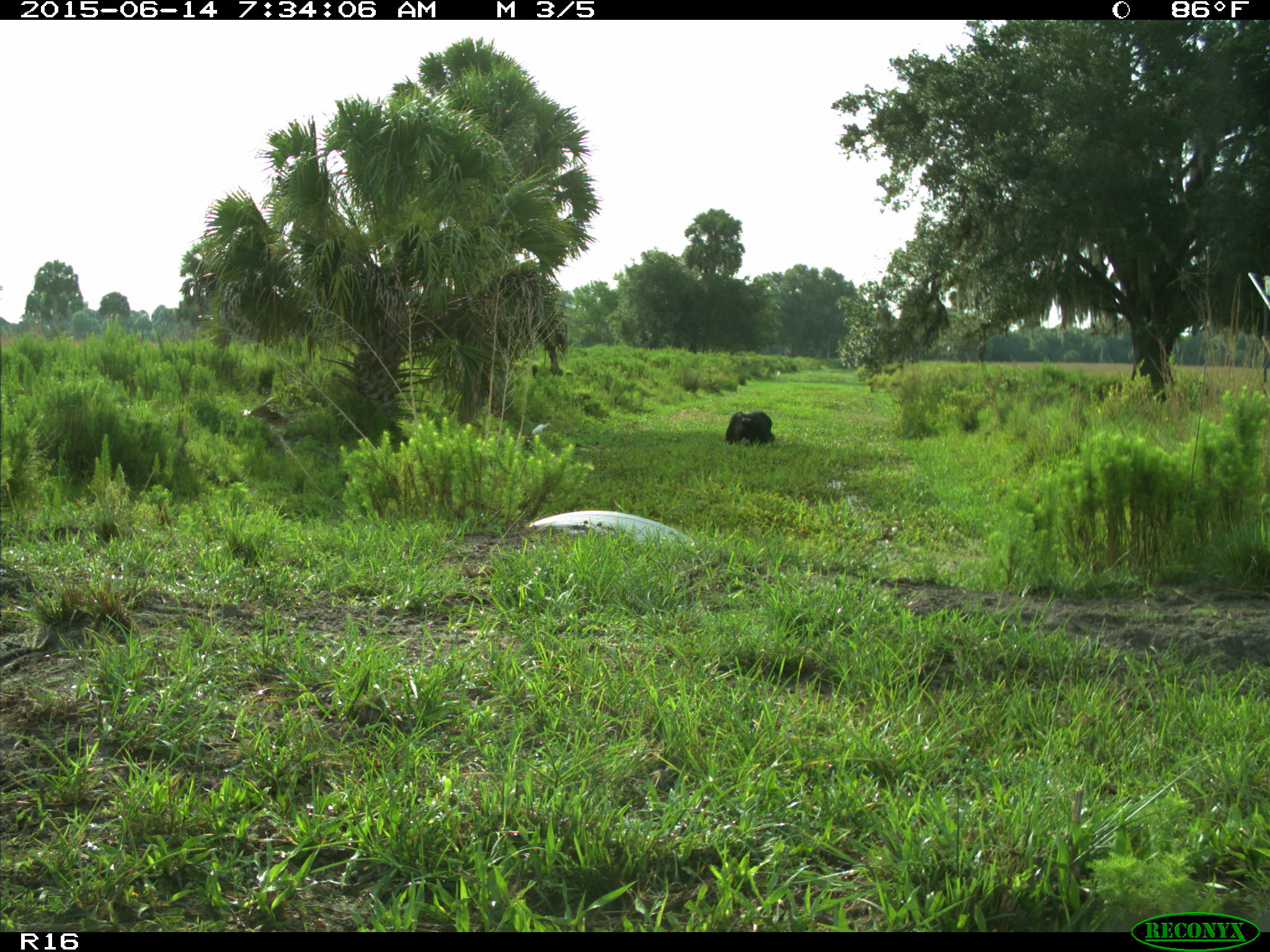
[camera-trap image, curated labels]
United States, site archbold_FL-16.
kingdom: Animalia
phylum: Chordata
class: Mammalia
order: Artiodactyla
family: Bovidae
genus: Bos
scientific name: Bos taurus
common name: domestic cow